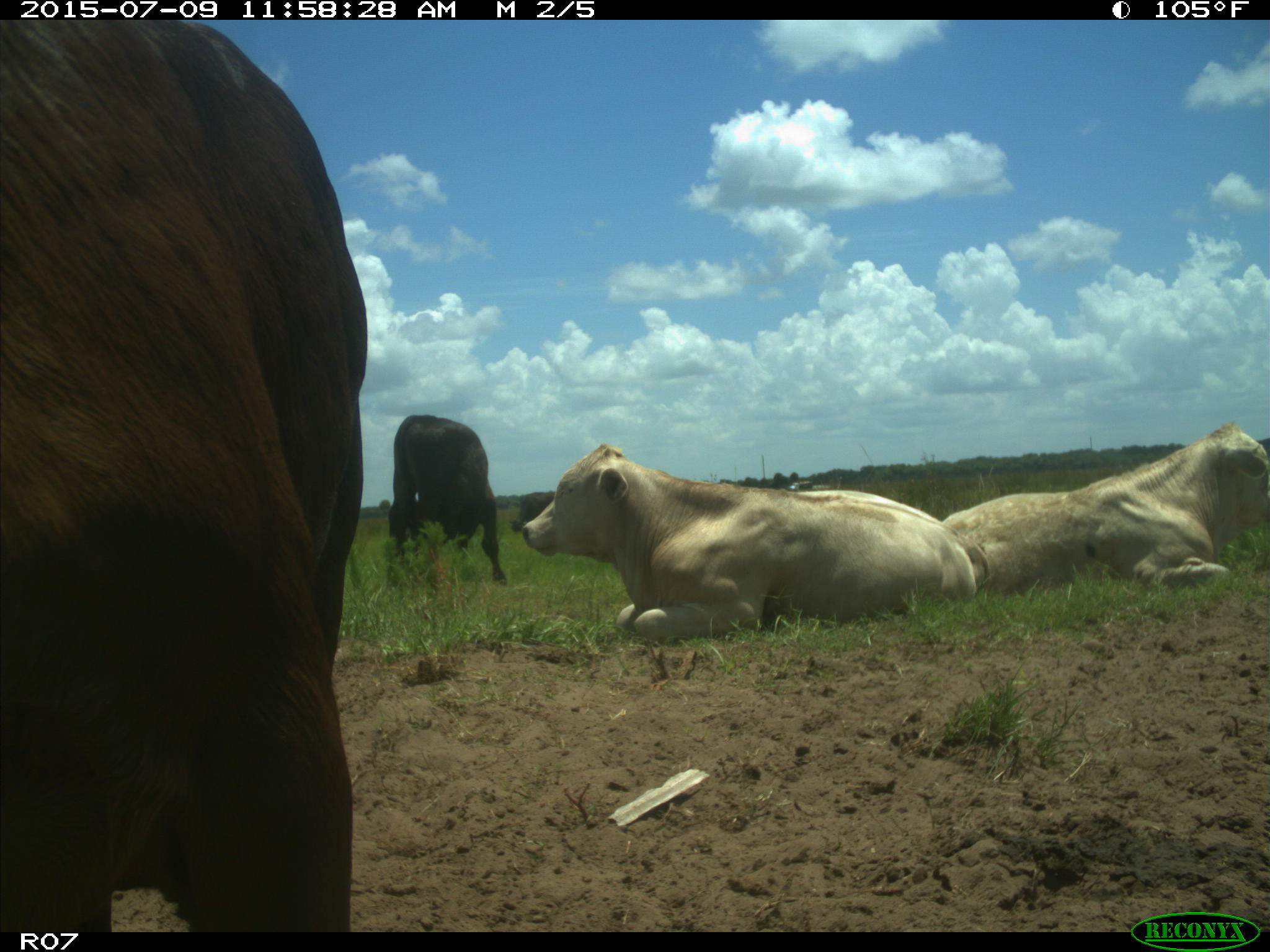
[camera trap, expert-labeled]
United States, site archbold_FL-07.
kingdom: Animalia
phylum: Chordata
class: Mammalia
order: Artiodactyla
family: Bovidae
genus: Bos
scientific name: Bos taurus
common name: domestic cow